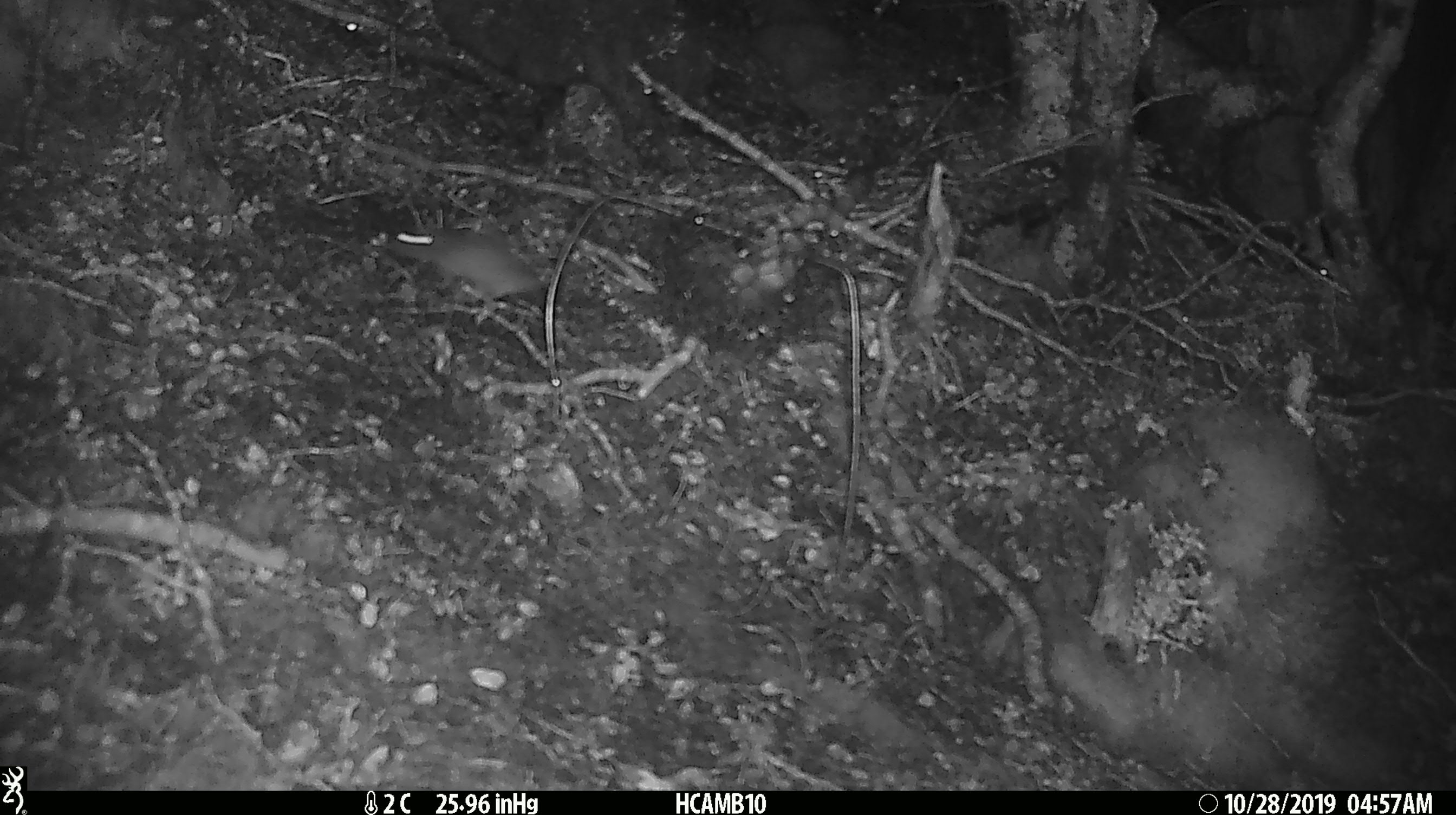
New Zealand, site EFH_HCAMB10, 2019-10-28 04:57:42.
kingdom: Animalia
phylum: Chordata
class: Mammalia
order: Rodentia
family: Muridae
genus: Mus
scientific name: Mus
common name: mouse